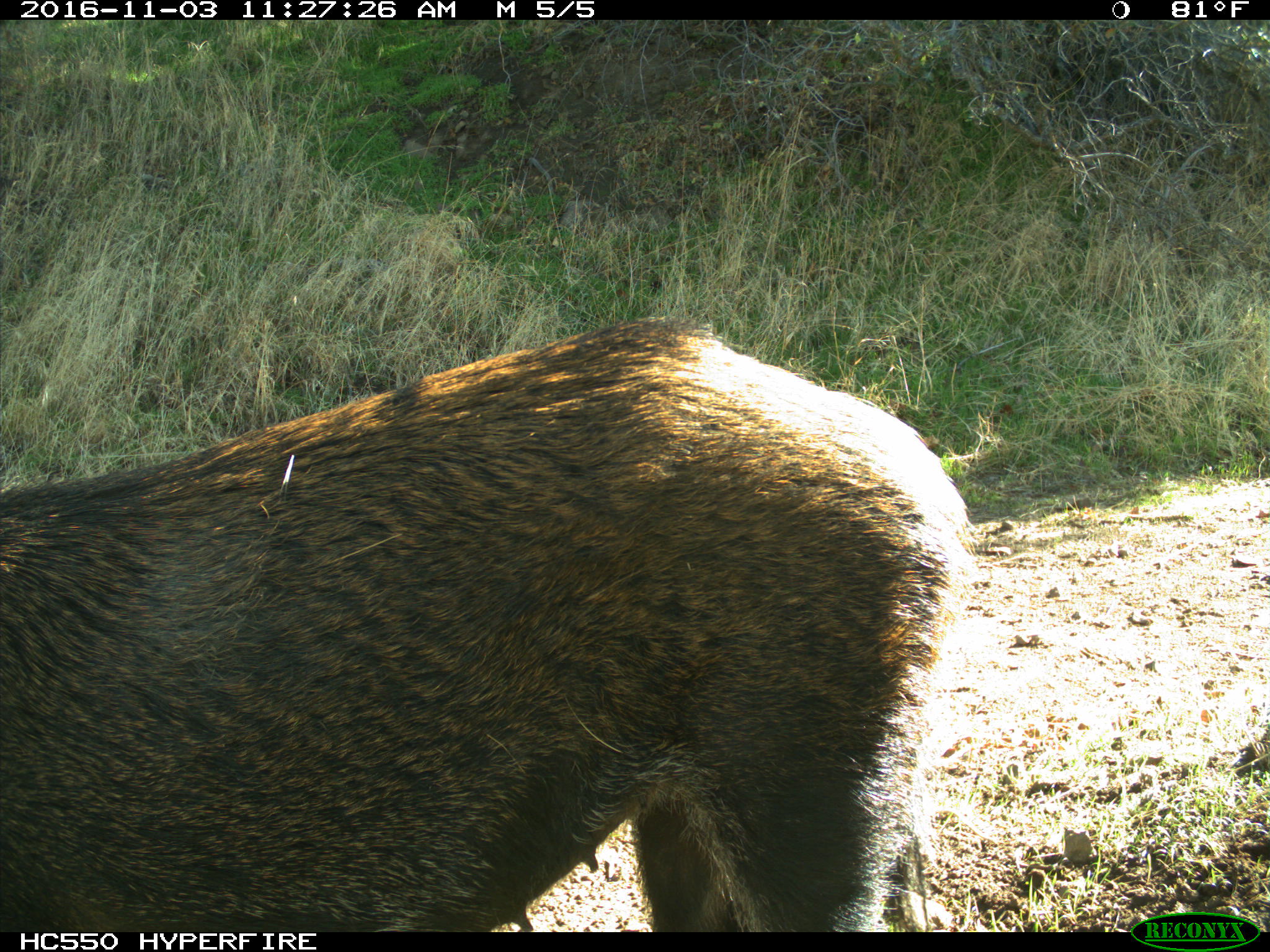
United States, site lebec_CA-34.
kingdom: Animalia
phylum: Chordata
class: Mammalia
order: Artiodactyla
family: Suidae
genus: Sus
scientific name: Sus scrofa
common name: wild boar